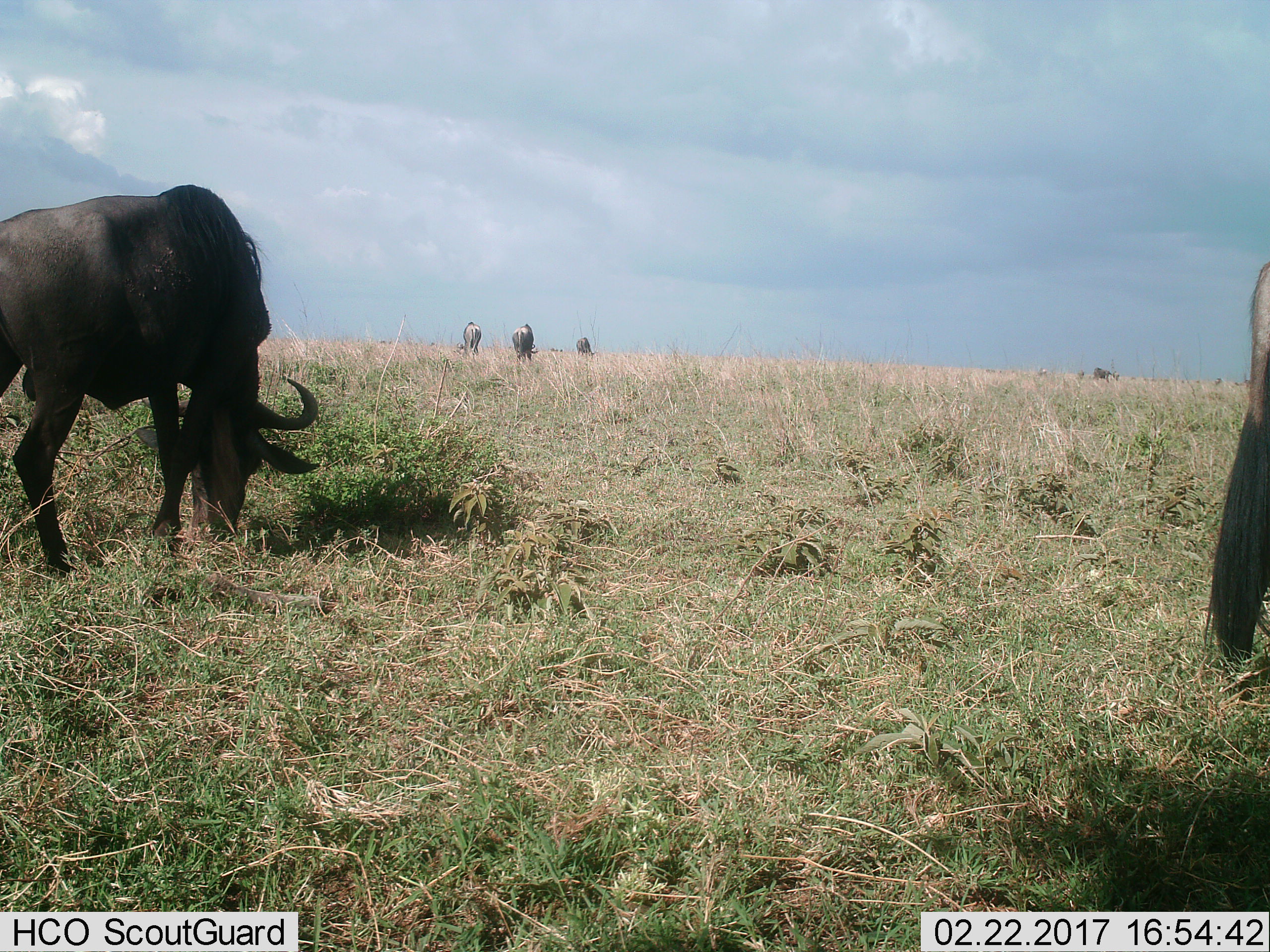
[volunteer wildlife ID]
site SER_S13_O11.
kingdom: Animalia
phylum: Chordata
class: Mammalia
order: Artiodactyla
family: Bovidae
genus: Connochaetes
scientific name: Connochaetes taurinus taurinus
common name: blue wildebeest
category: wildebeestblue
Wildebeestblue (blue wildebeest) (Connochaetes taurinus taurinus), count 5. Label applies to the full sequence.